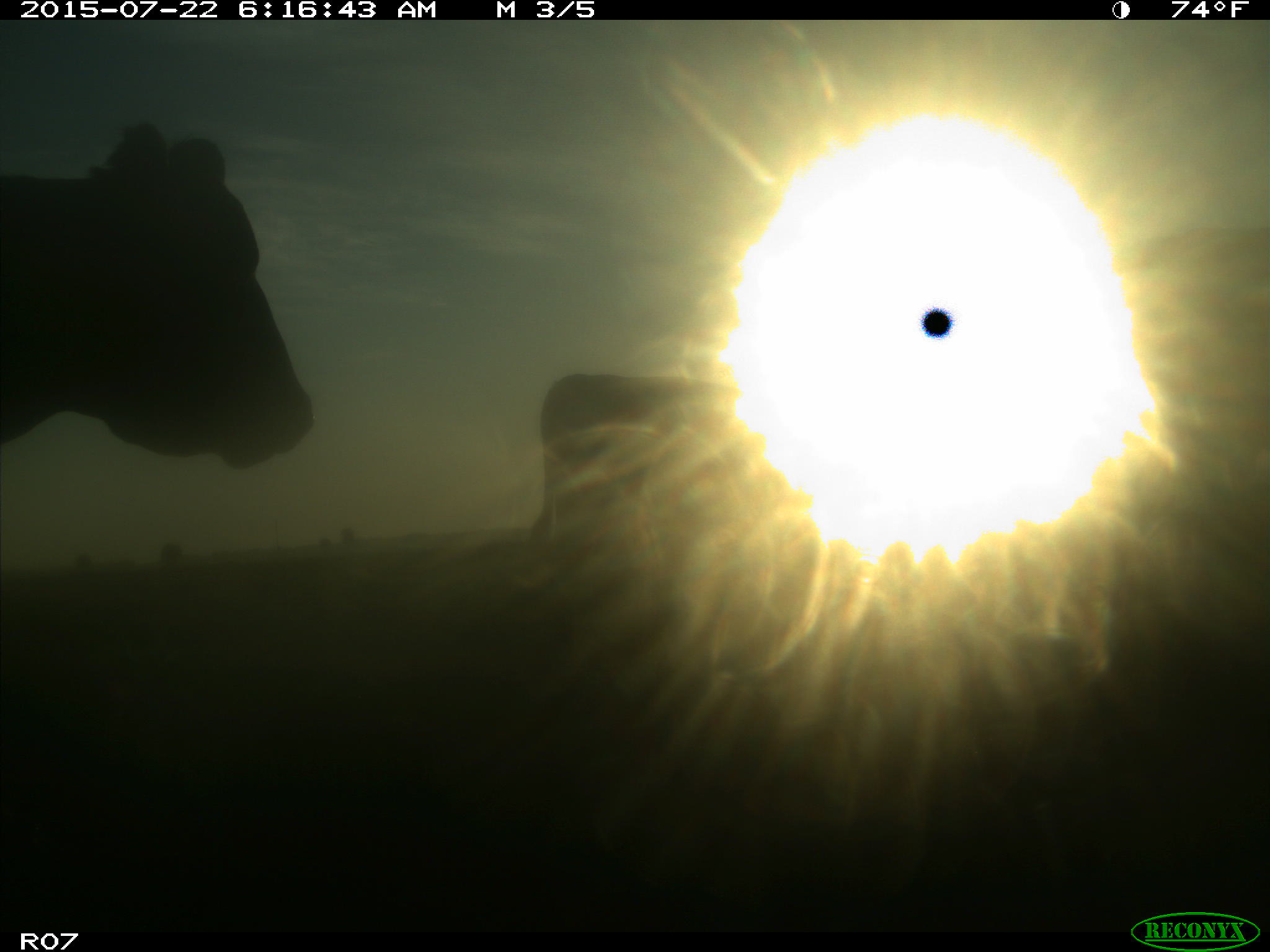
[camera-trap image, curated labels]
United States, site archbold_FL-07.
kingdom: Animalia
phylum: Chordata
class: Mammalia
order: Artiodactyla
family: Bovidae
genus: Bos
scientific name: Bos taurus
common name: domestic cow